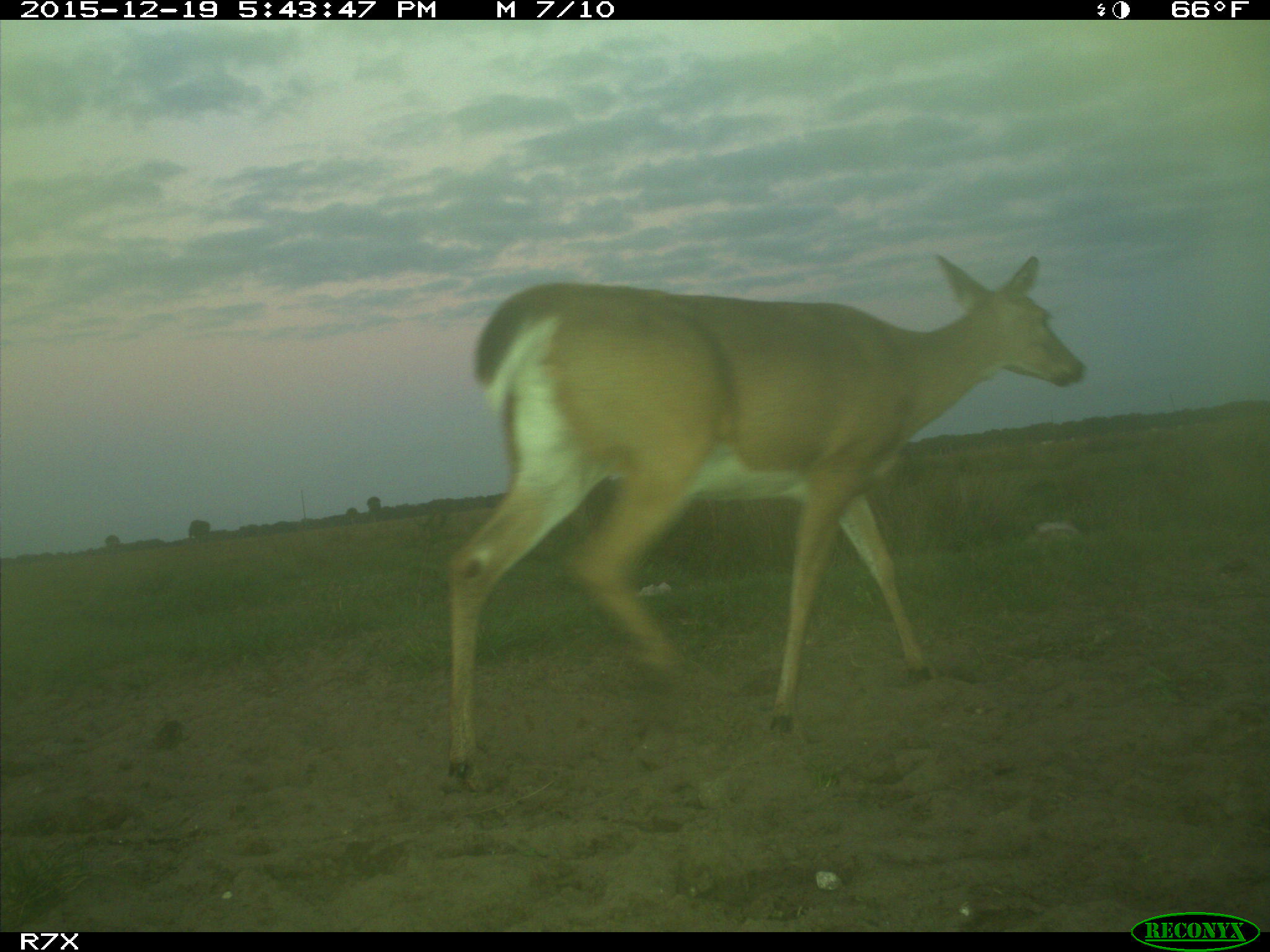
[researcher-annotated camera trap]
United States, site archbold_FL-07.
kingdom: Animalia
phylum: Chordata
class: Mammalia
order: Artiodactyla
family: Cervidae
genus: Odocoileus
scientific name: Odocoileus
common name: deer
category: unidentified deer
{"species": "unidentified deer (deer) (Odocoileus)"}